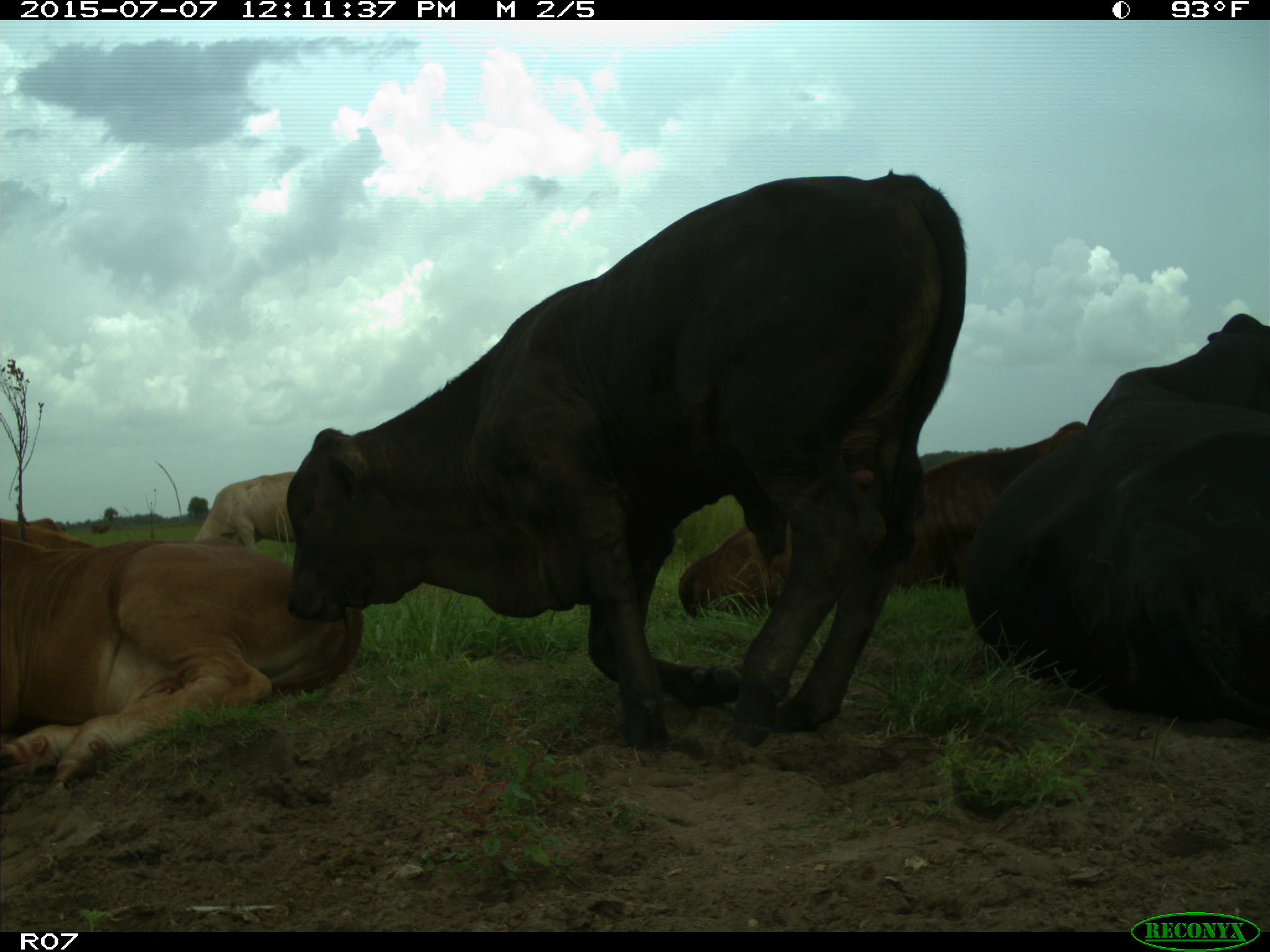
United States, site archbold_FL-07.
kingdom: Animalia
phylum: Chordata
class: Mammalia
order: Artiodactyla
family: Bovidae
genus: Bos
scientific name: Bos taurus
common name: domestic cow